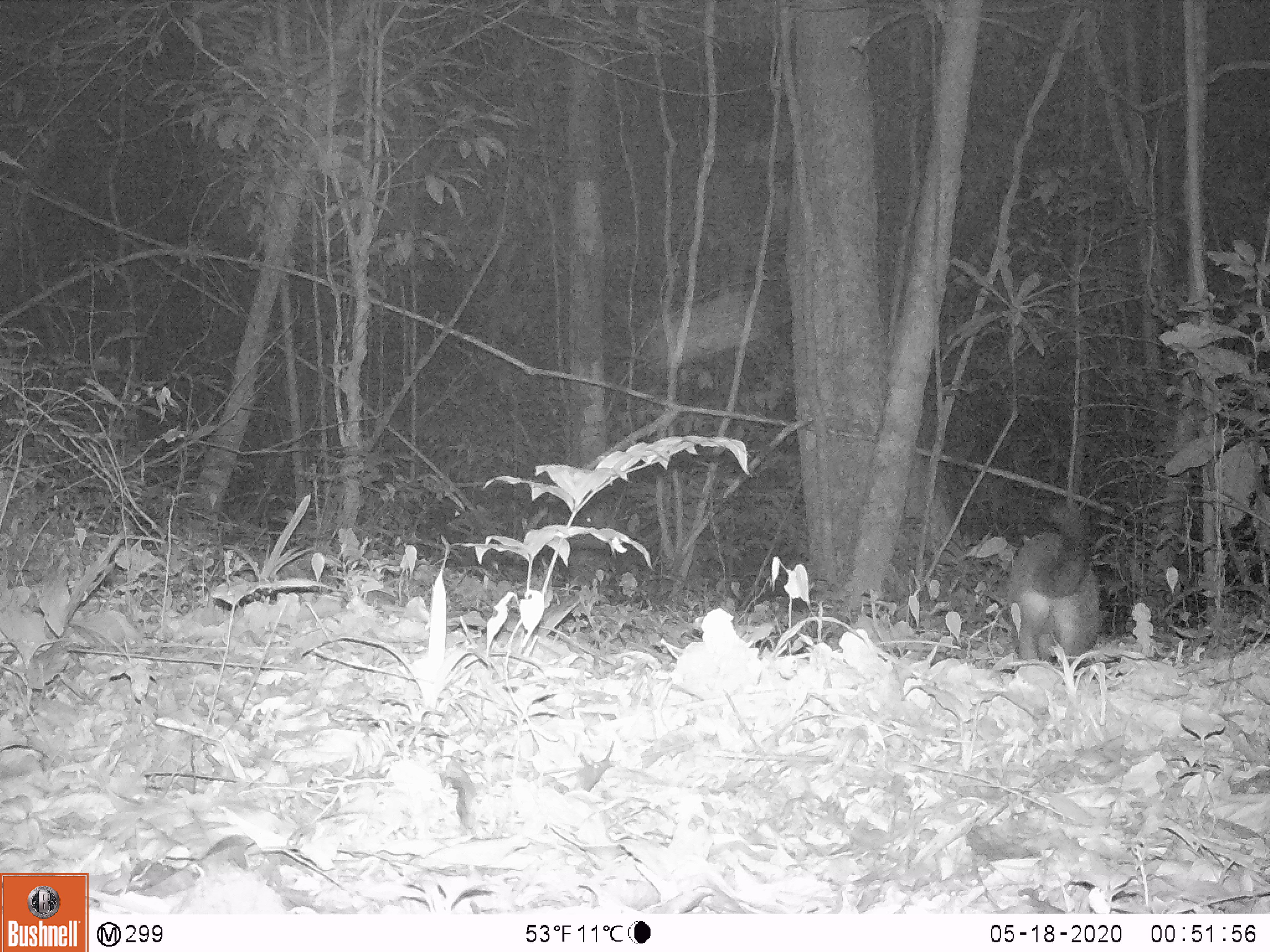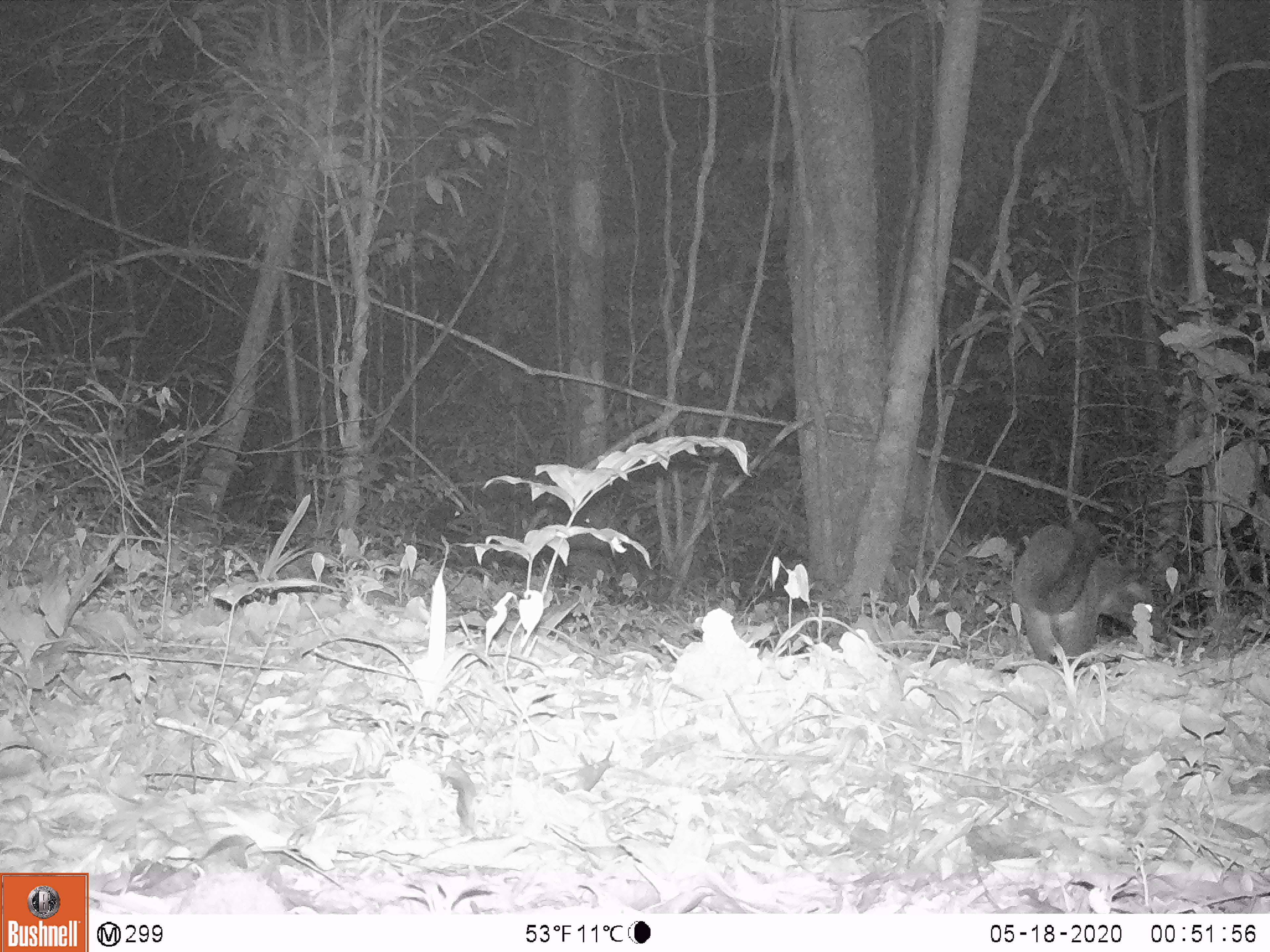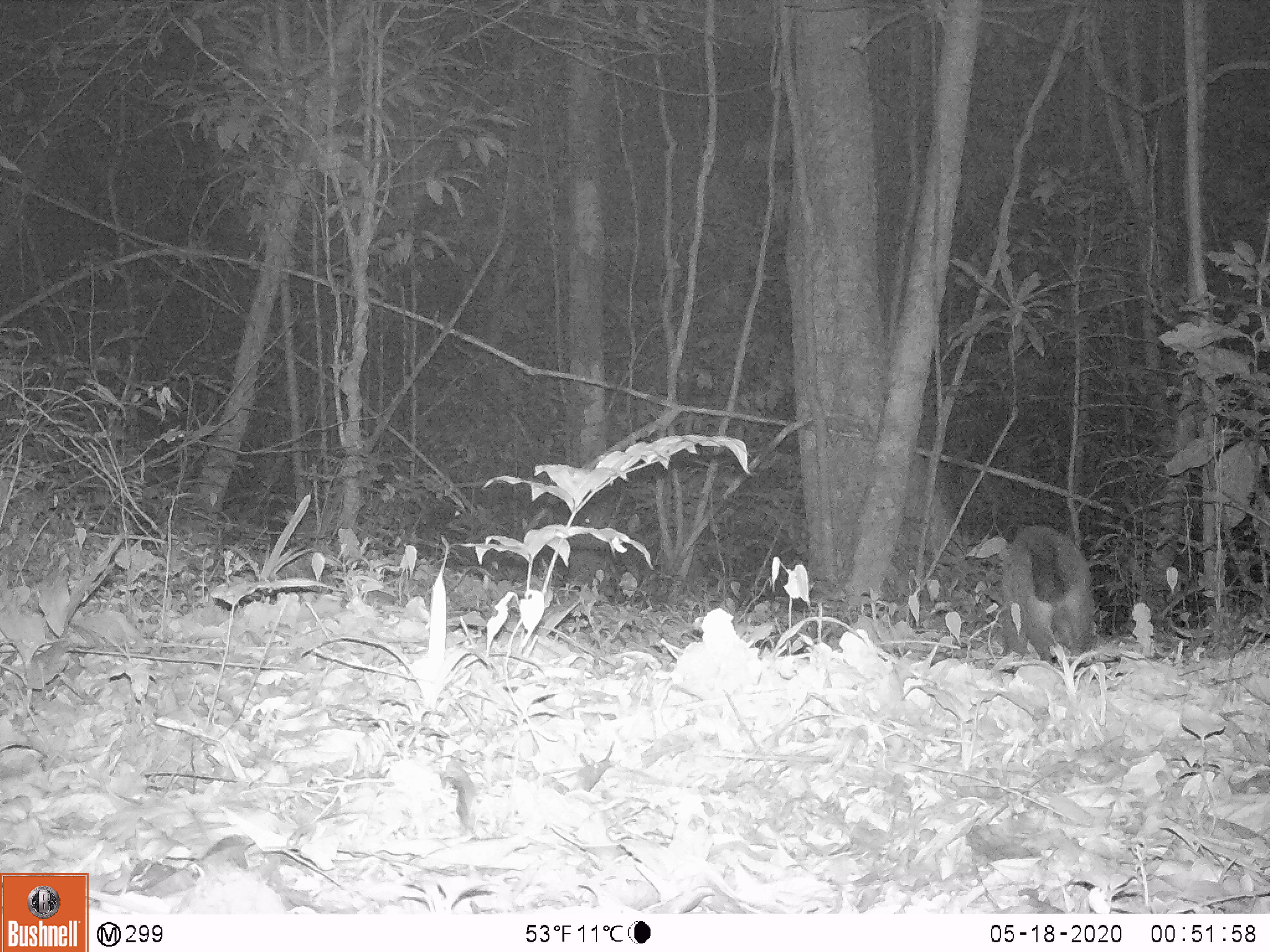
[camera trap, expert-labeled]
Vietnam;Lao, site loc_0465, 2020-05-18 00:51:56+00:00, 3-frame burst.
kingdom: Animalia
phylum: Chordata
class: Mammalia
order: Carnivora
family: Viverridae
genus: Paguma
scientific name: Paguma larvata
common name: masked palm civet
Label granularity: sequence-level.